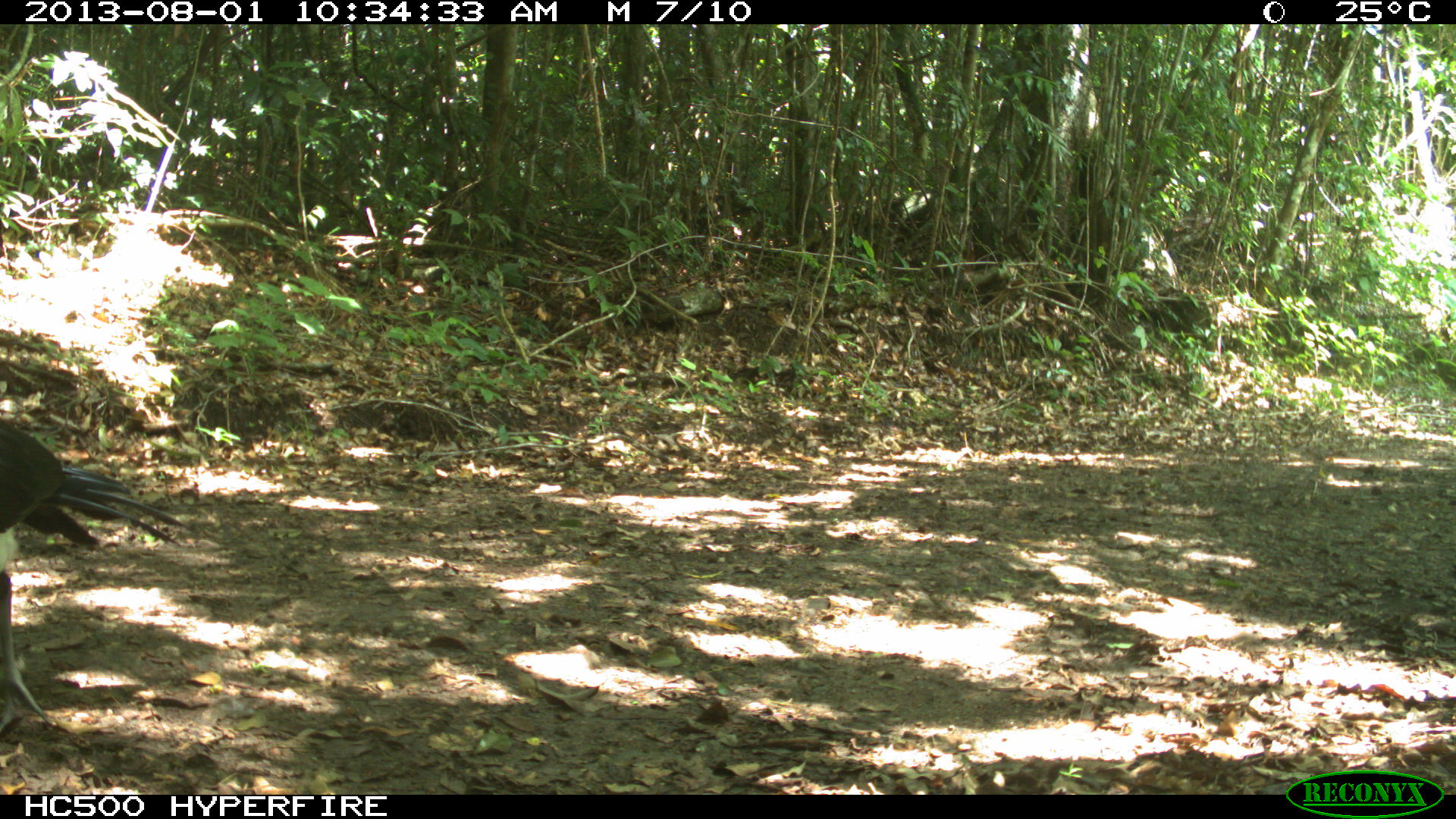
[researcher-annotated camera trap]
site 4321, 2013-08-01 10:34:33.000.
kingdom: Animalia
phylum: Chordata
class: Aves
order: Galliformes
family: Cracidae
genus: Crax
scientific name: Crax rubra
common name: great curassow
Crax rubra (great curassow), count 1, sex male.